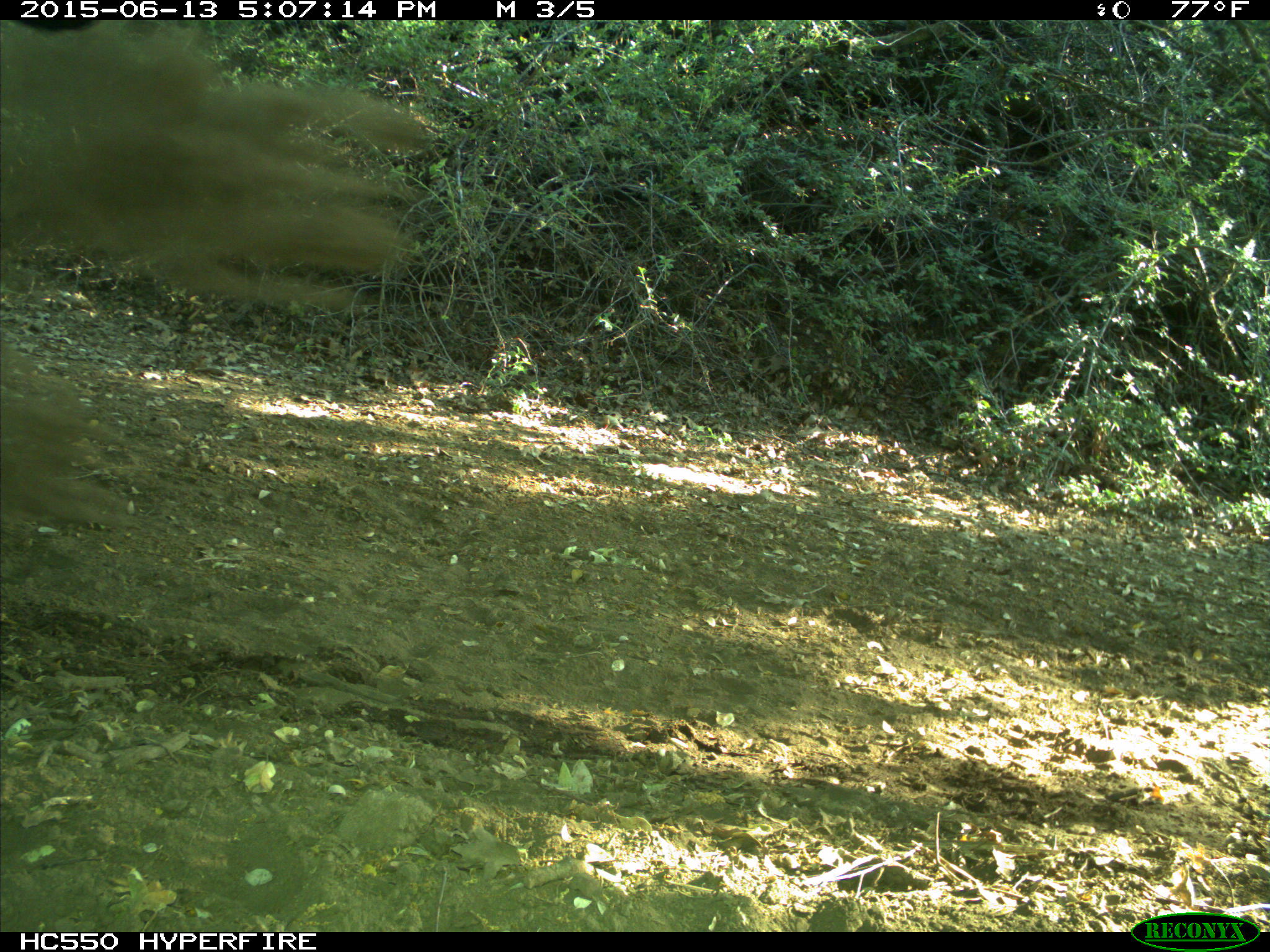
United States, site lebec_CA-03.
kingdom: Animalia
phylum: Chordata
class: Mammalia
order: Artiodactyla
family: Bovidae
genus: Bos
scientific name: Bos taurus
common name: domestic cow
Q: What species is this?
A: Bos taurus (domestic cow).